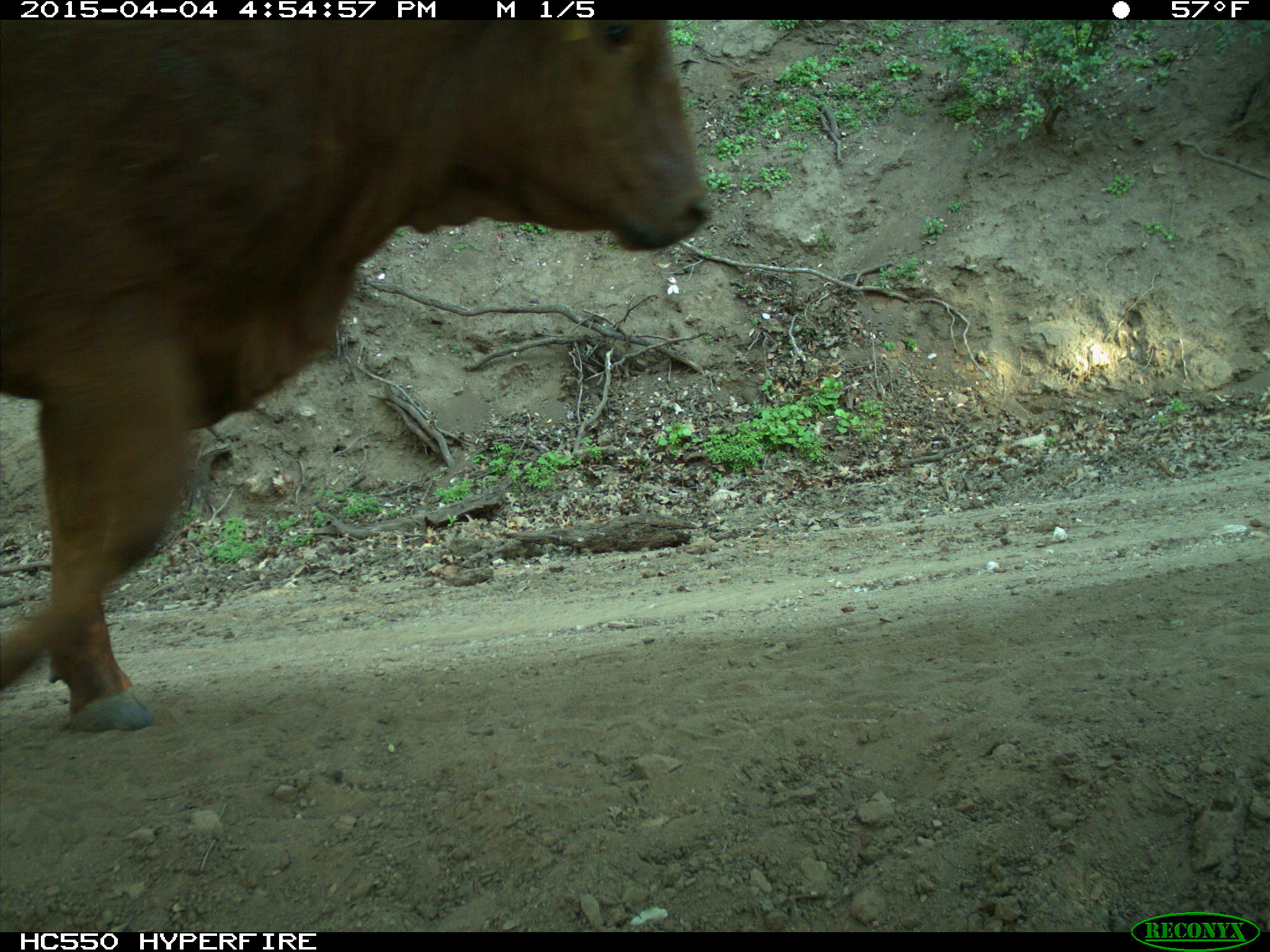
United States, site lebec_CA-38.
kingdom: Animalia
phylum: Chordata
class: Mammalia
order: Artiodactyla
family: Bovidae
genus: Bos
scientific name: Bos taurus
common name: domestic cow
Bos taurus (domestic cow).